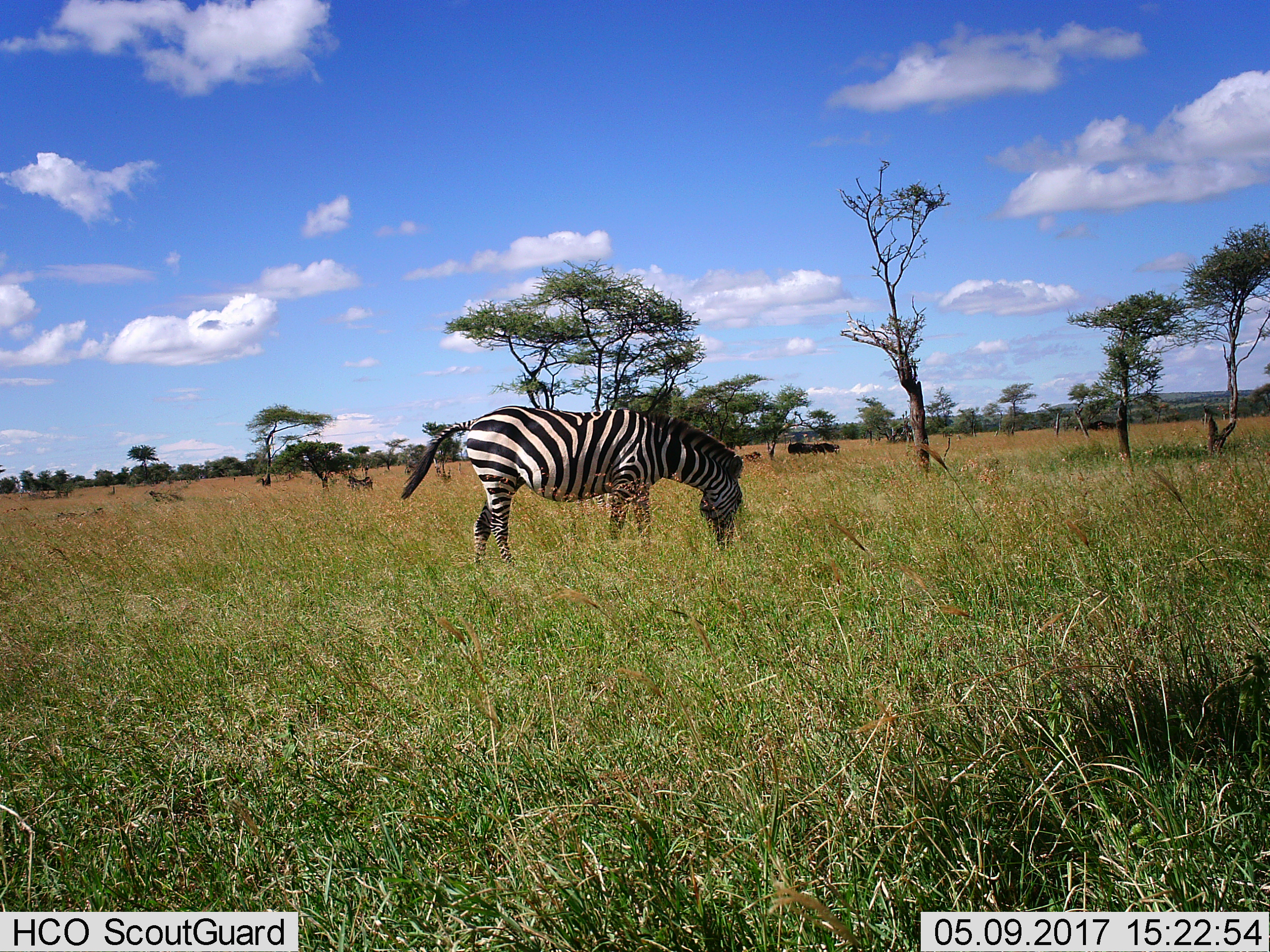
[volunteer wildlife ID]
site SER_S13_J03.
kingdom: Animalia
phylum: Chordata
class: Mammalia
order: Perissodactyla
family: Equidae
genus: Equus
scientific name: Equus quagga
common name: plains zebra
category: zebraplains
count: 1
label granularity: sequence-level